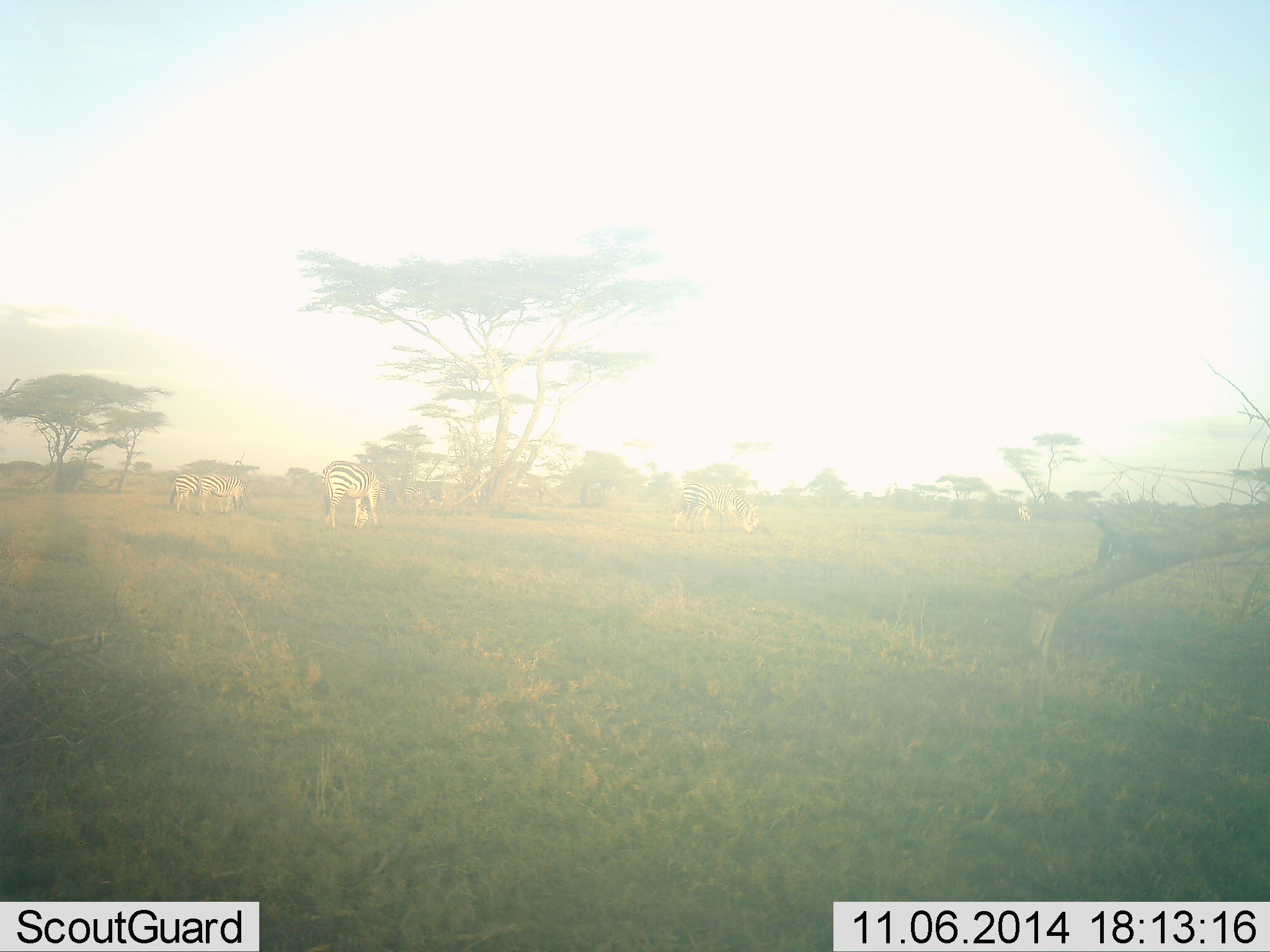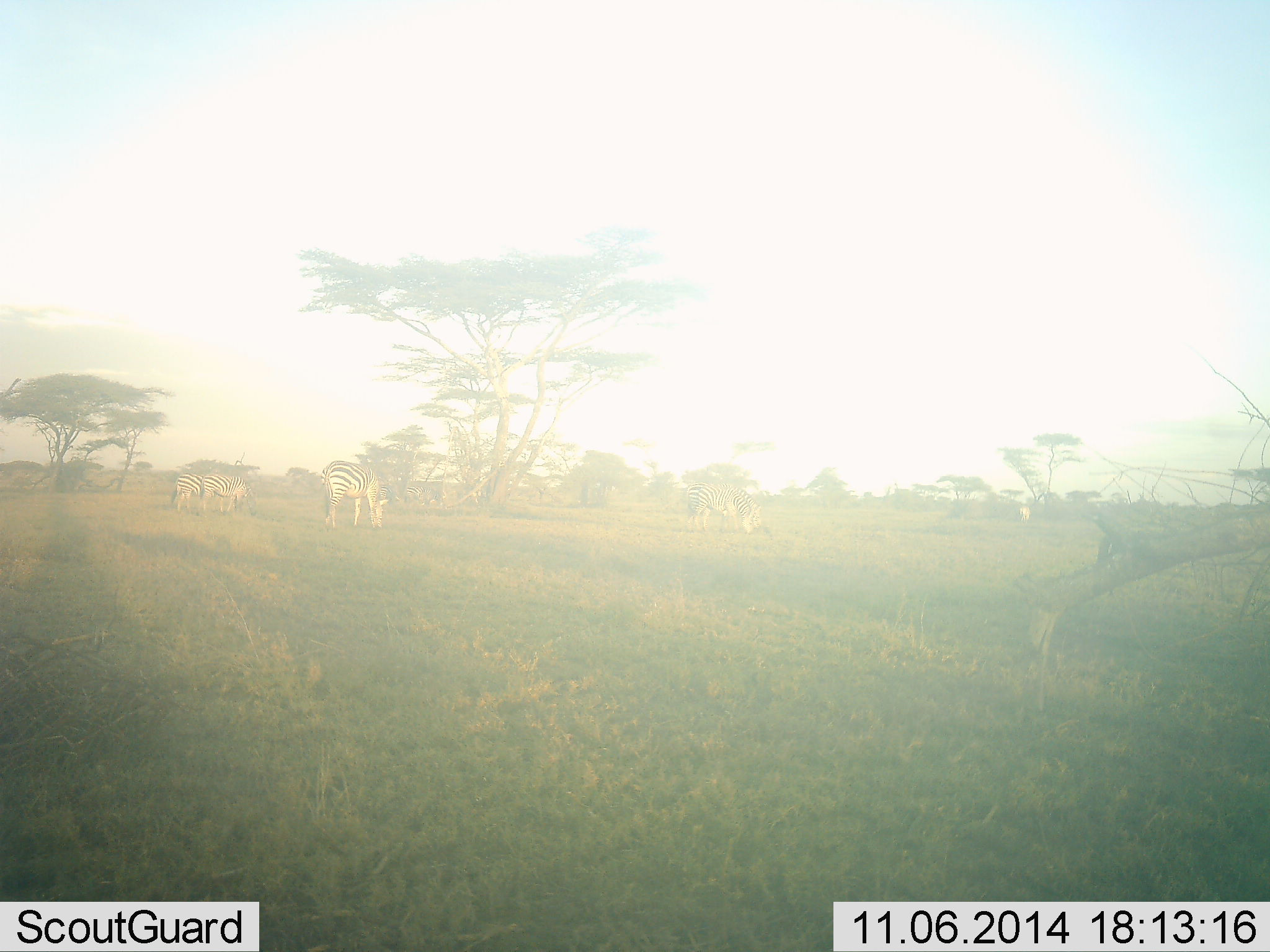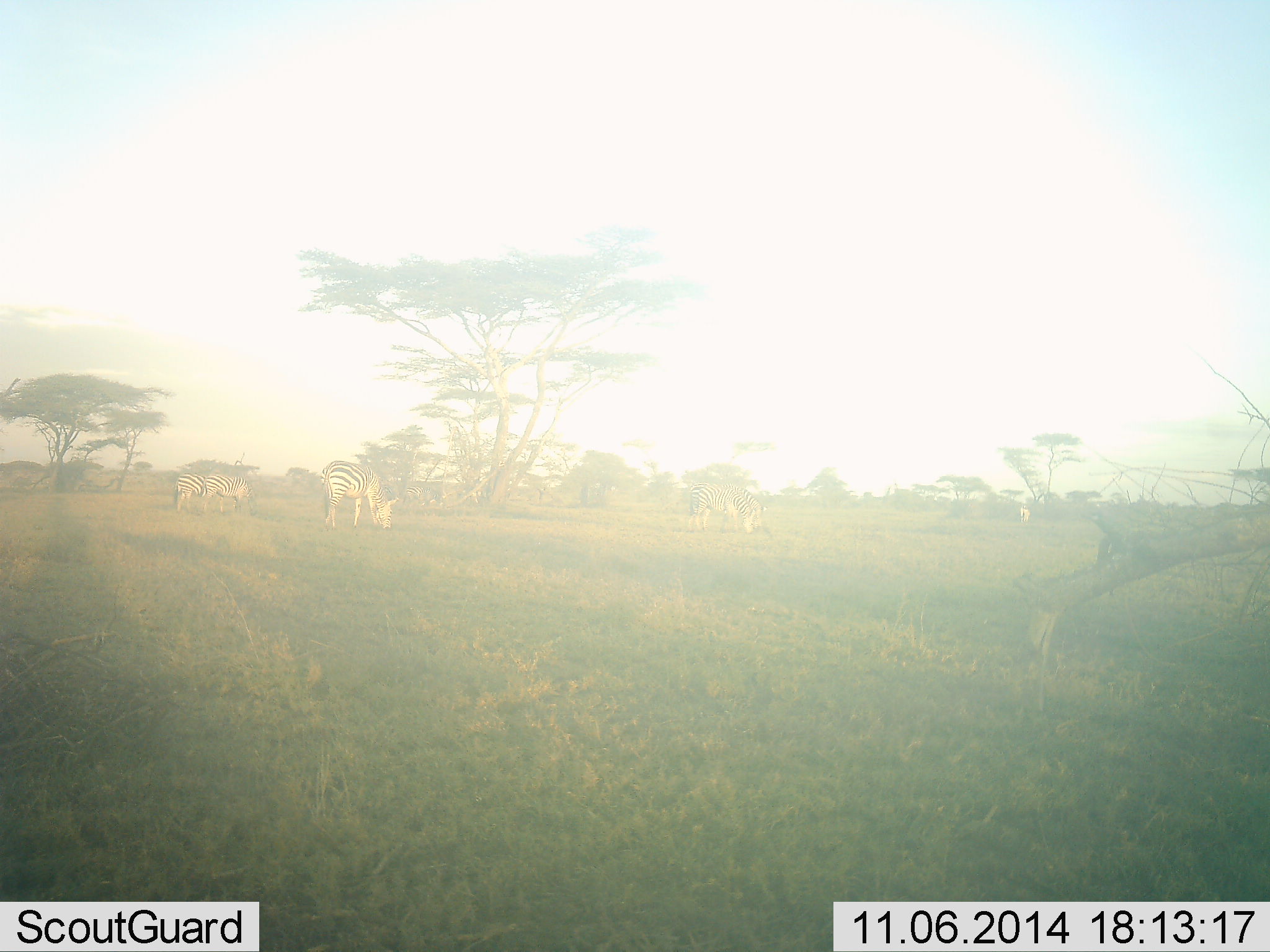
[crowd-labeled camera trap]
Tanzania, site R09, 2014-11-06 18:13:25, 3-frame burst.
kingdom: Animalia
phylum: Chordata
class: Mammalia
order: Perissodactyla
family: Equidae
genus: Equus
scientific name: Equus quagga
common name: plains zebra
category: zebra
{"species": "zebra (plains zebra) (Equus quagga)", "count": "3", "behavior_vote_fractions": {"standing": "10%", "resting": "0%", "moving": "10%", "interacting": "0%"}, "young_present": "0%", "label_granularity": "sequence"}